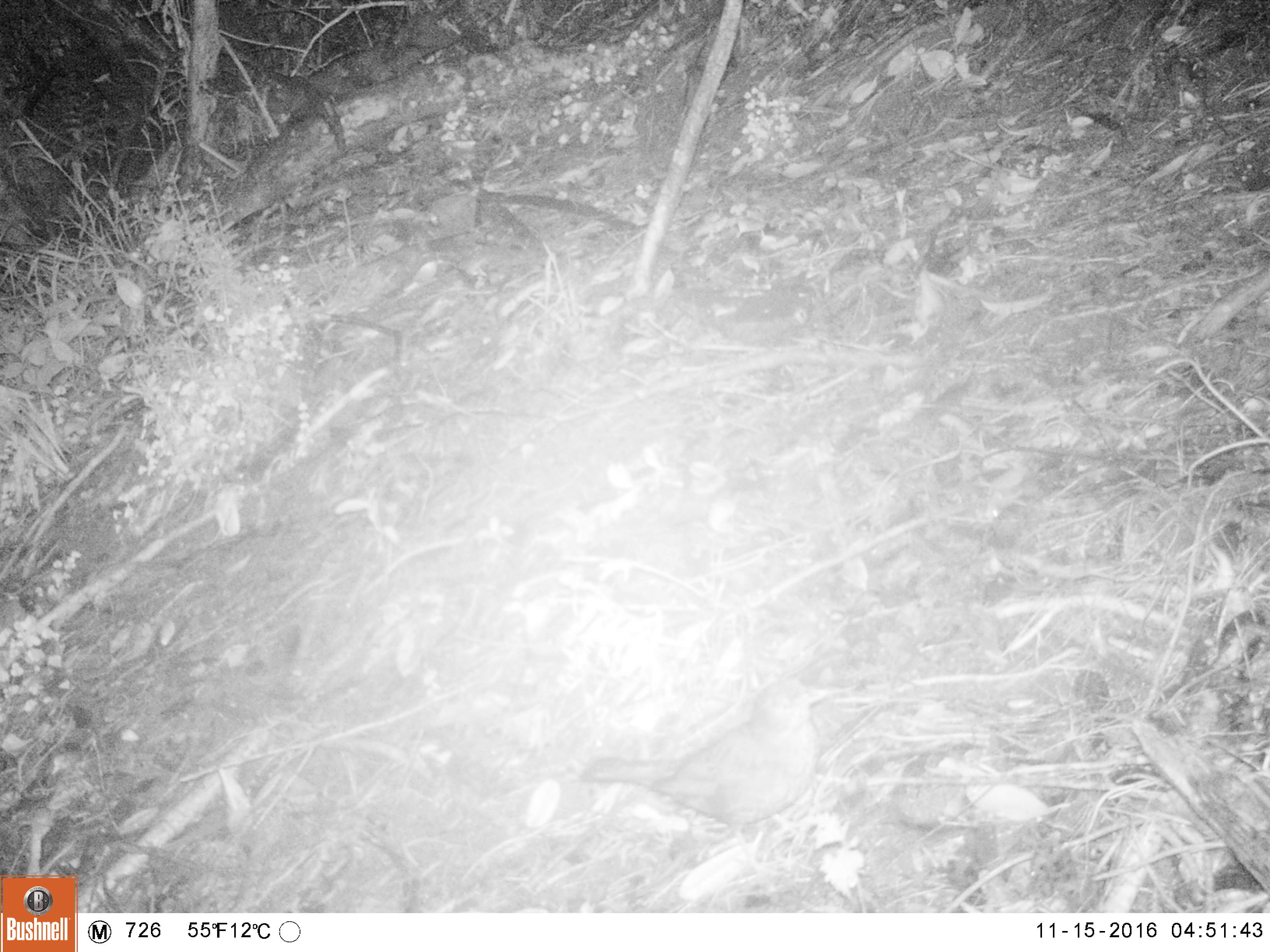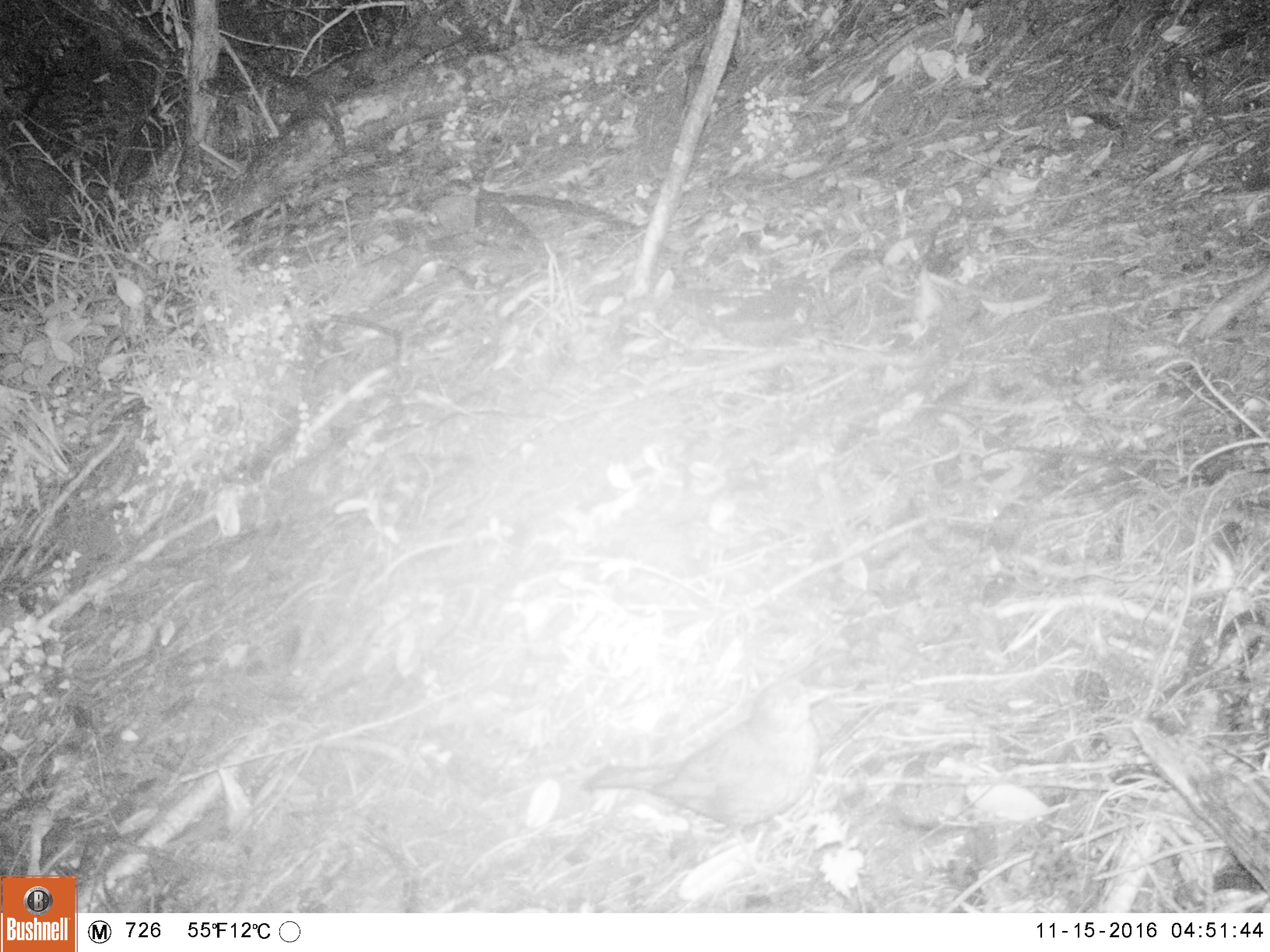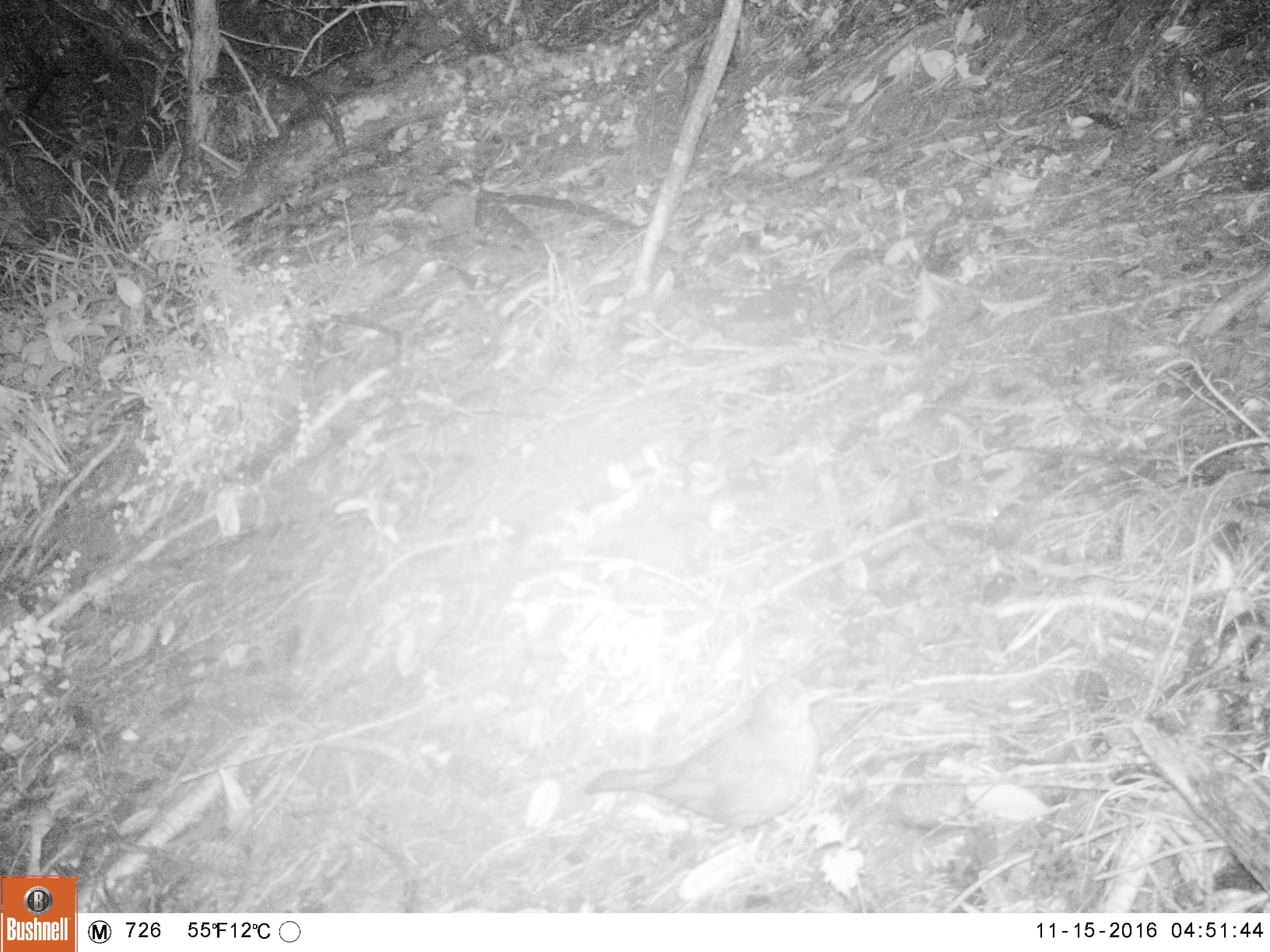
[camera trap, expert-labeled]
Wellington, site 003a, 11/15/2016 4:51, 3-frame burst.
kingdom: Animalia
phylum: Chordata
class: Aves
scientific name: Aves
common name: bird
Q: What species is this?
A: Bird (Aves).